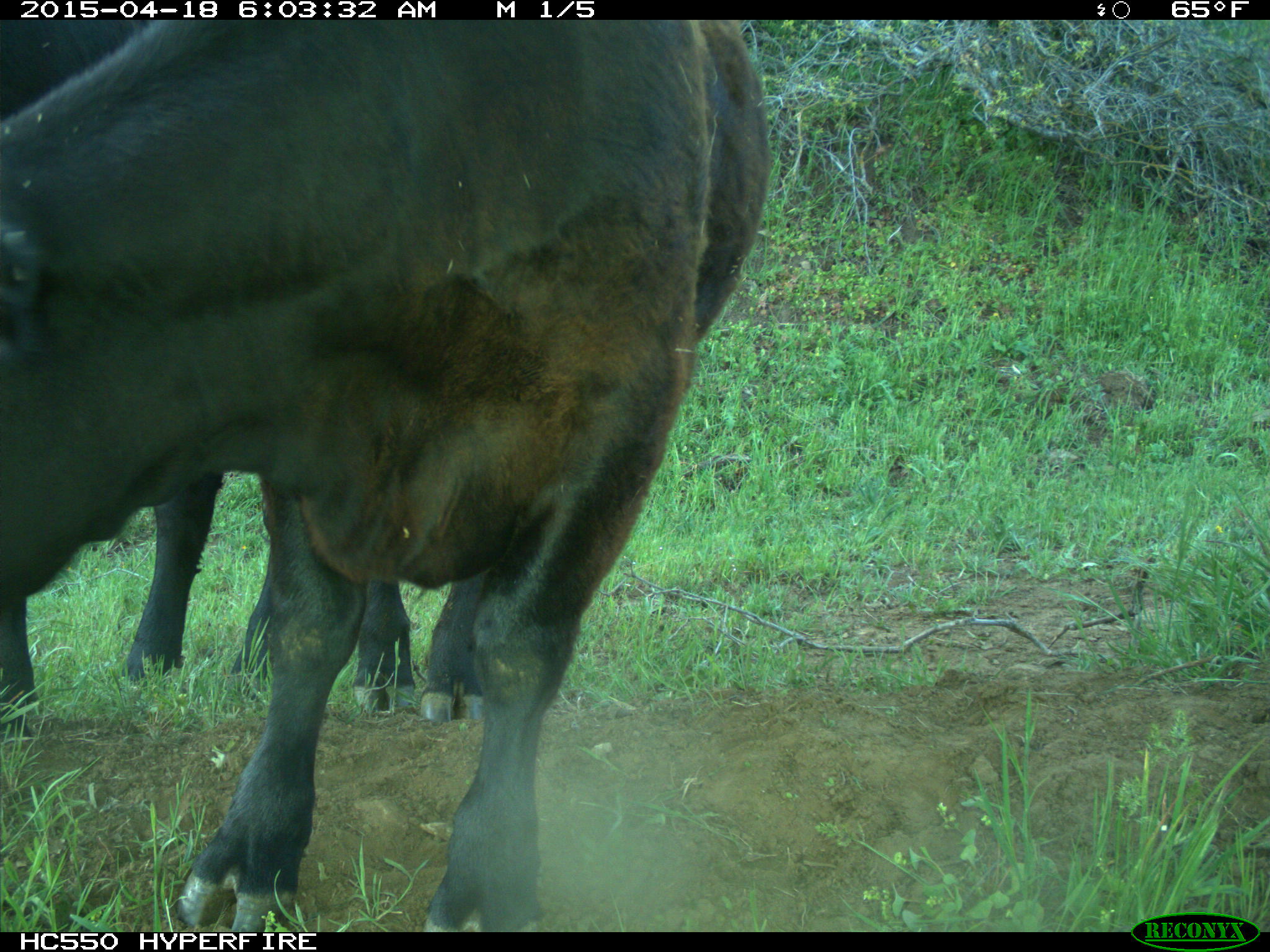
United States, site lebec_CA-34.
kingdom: Animalia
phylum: Chordata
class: Mammalia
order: Artiodactyla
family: Bovidae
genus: Bos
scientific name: Bos taurus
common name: domestic cow